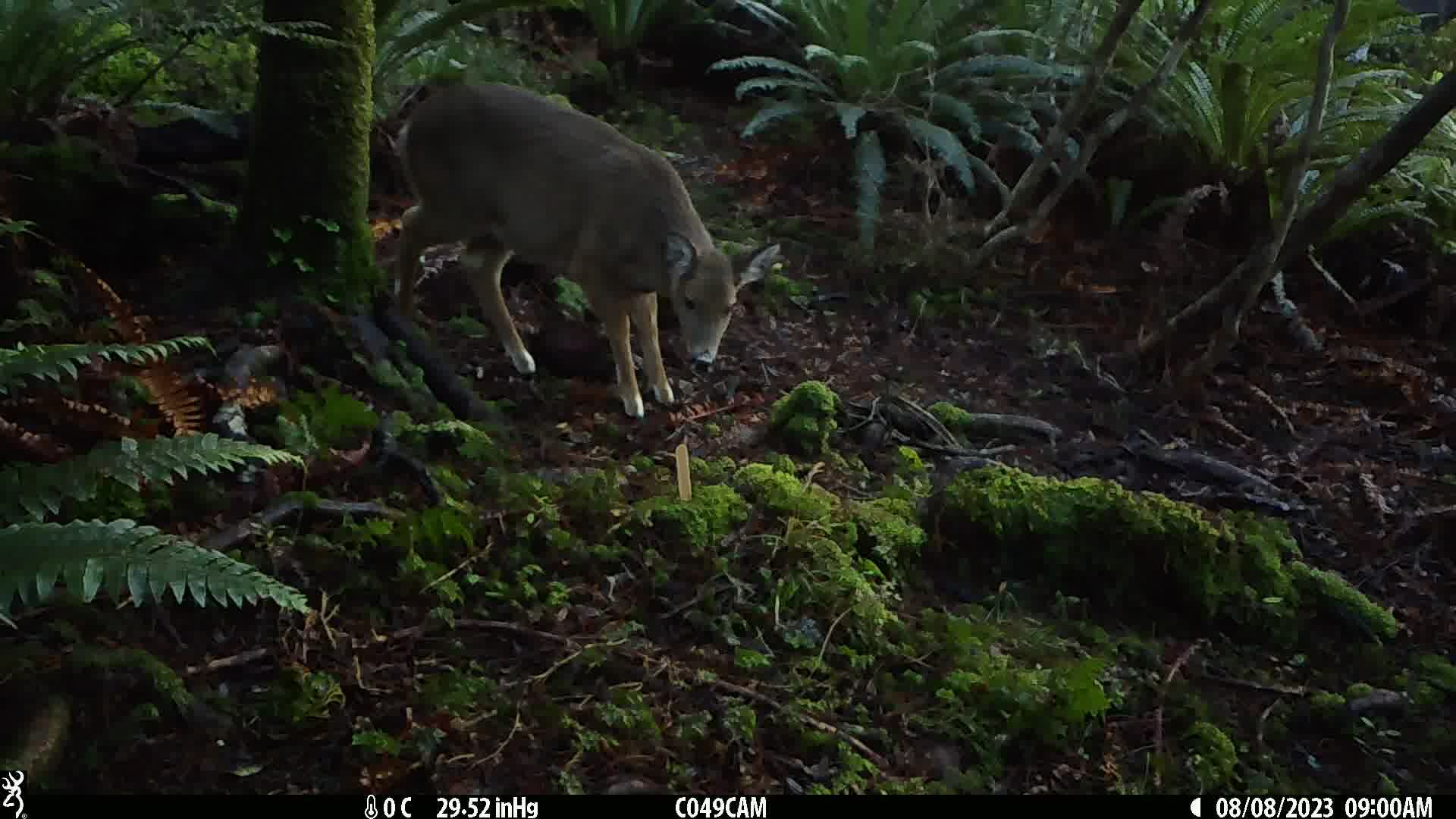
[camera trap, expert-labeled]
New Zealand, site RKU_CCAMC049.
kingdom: Animalia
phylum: Chordata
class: Mammalia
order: Artiodactyla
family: Cervidae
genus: Odocoileus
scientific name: Odocoileus virginianus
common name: white-tailed deer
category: white tailed deer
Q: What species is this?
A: White tailed deer (white-tailed deer) (Odocoileus virginianus).